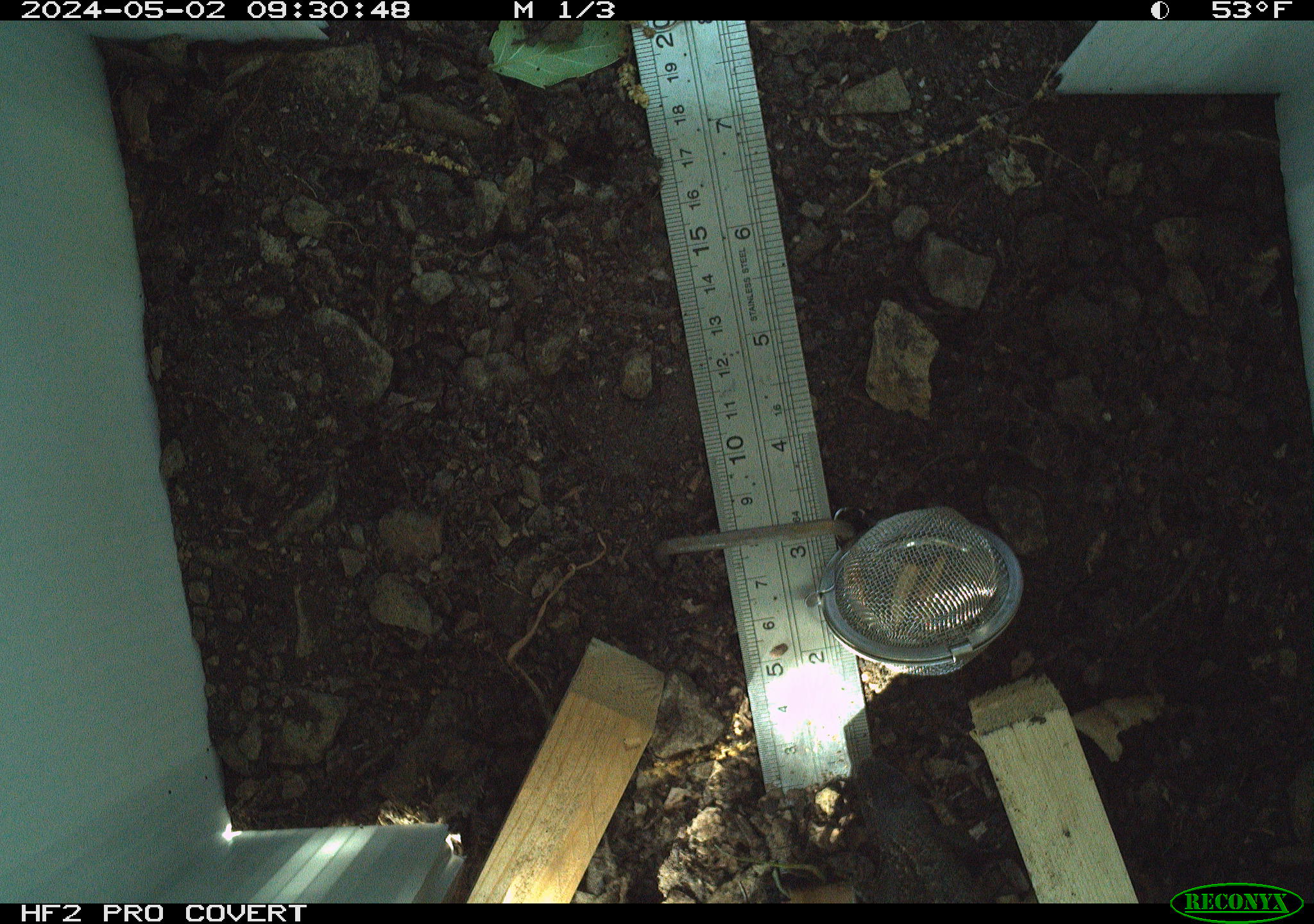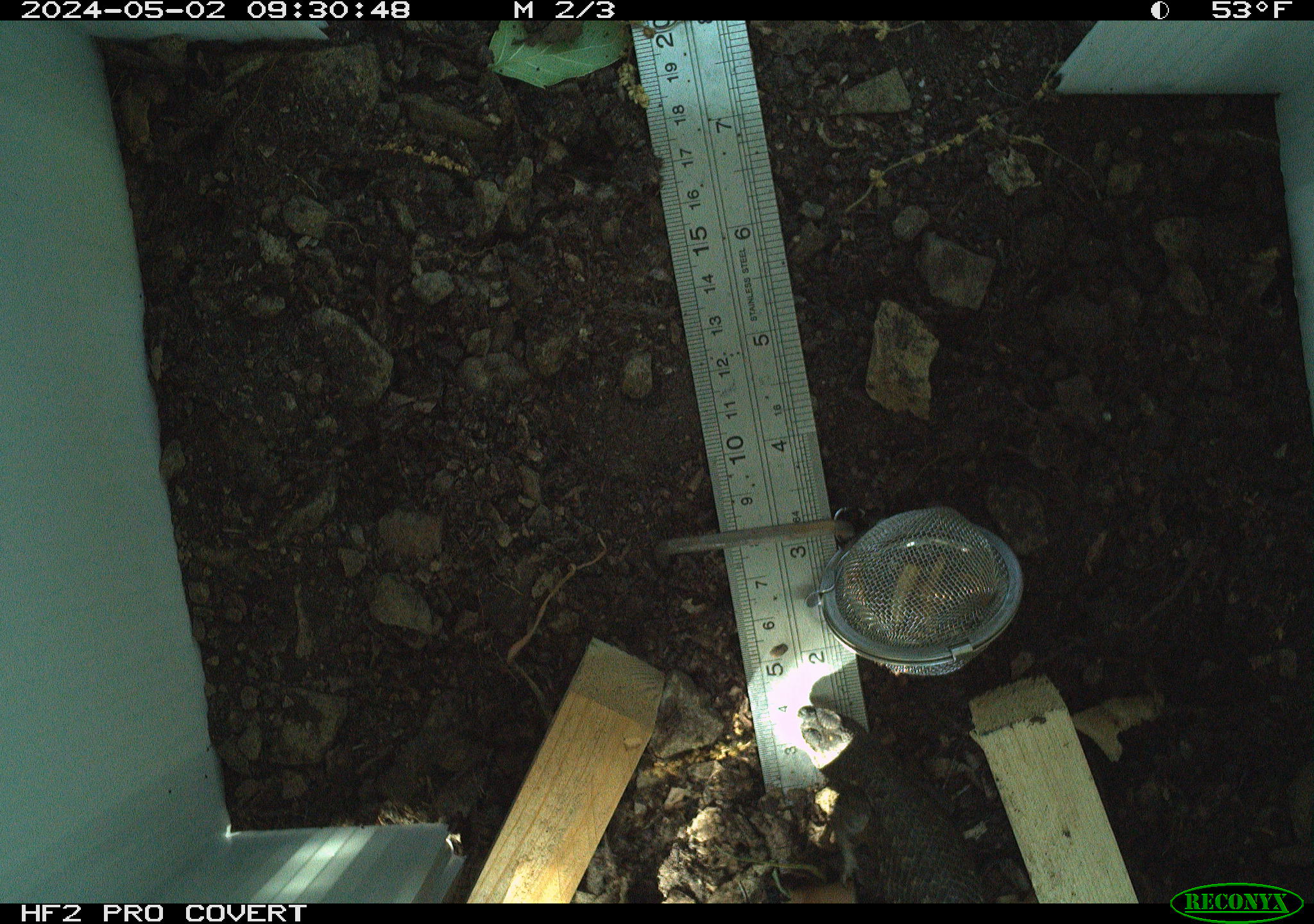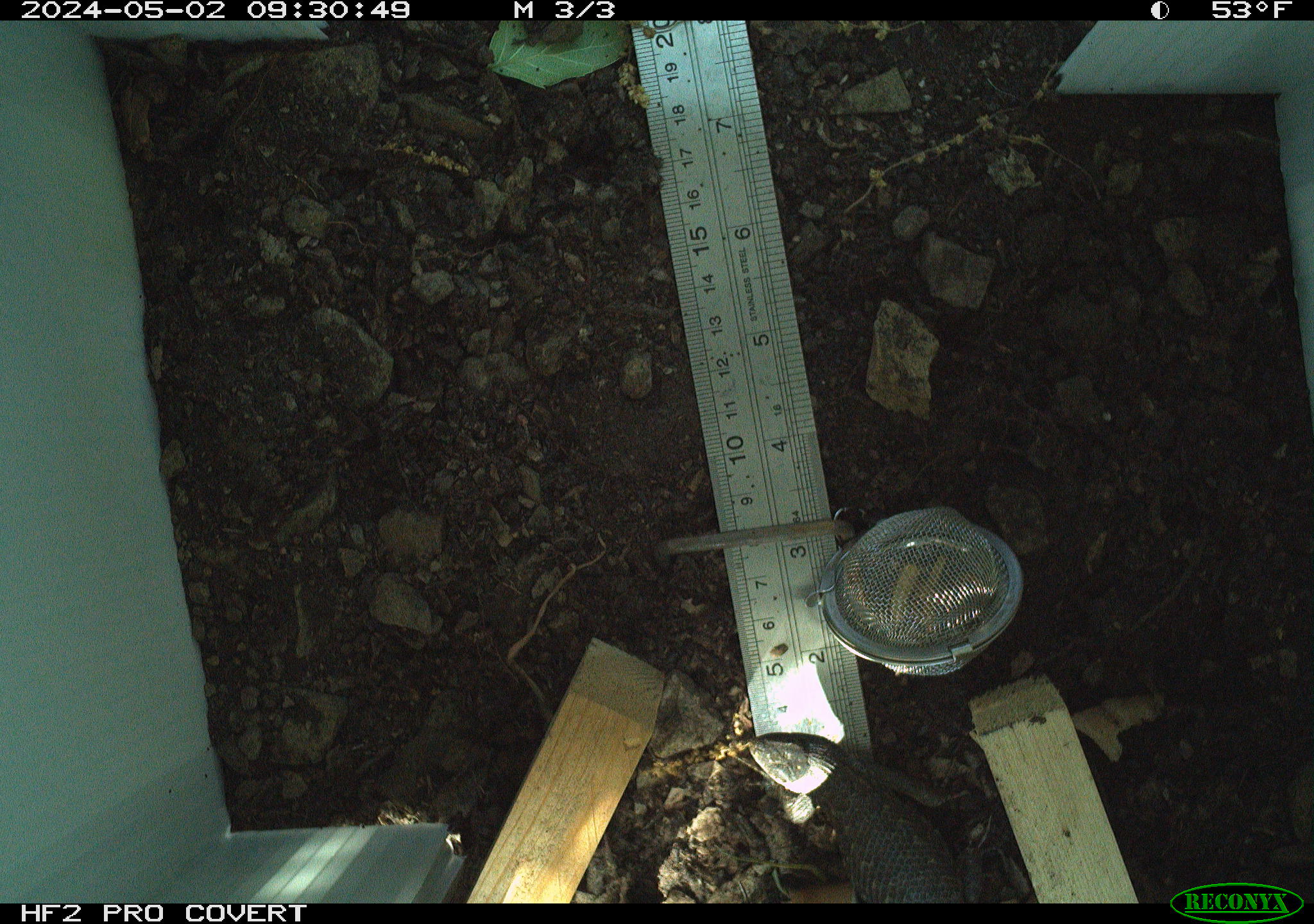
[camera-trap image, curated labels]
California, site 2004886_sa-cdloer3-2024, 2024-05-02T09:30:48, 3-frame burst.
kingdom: Animalia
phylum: Chordata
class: Reptilia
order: Squamata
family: Phrynosomatidae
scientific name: Phrynosomatidae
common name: north american spiny lizards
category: sceloporus/uta species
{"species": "sceloporus/uta species (north american spiny lizards) (Phrynosomatidae)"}